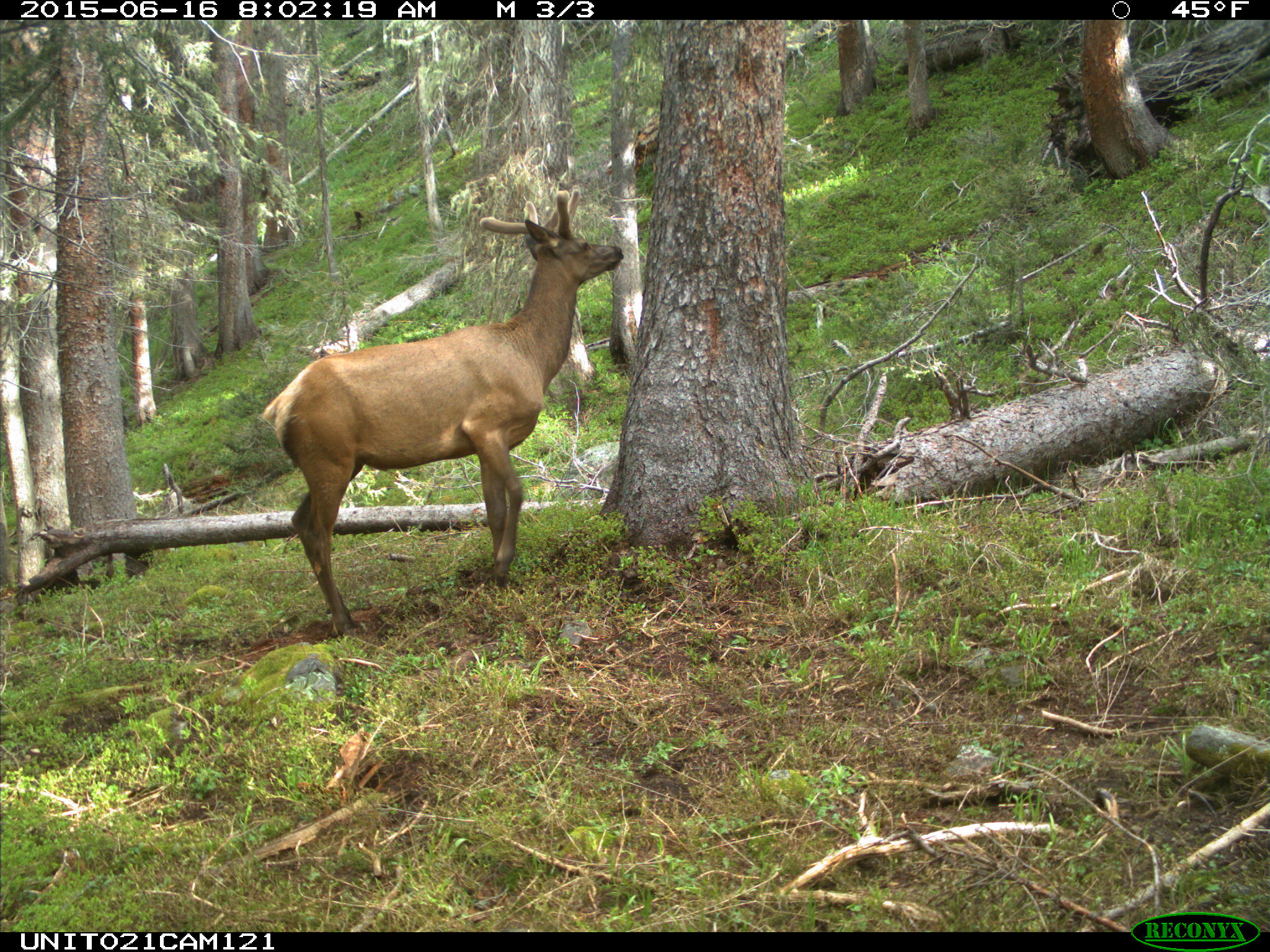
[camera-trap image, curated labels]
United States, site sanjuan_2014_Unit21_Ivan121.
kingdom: Animalia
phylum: Chordata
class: Mammalia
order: Artiodactyla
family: Cervidae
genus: Cervus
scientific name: Cervus elaphus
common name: red deer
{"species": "Cervus elaphus (red deer)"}